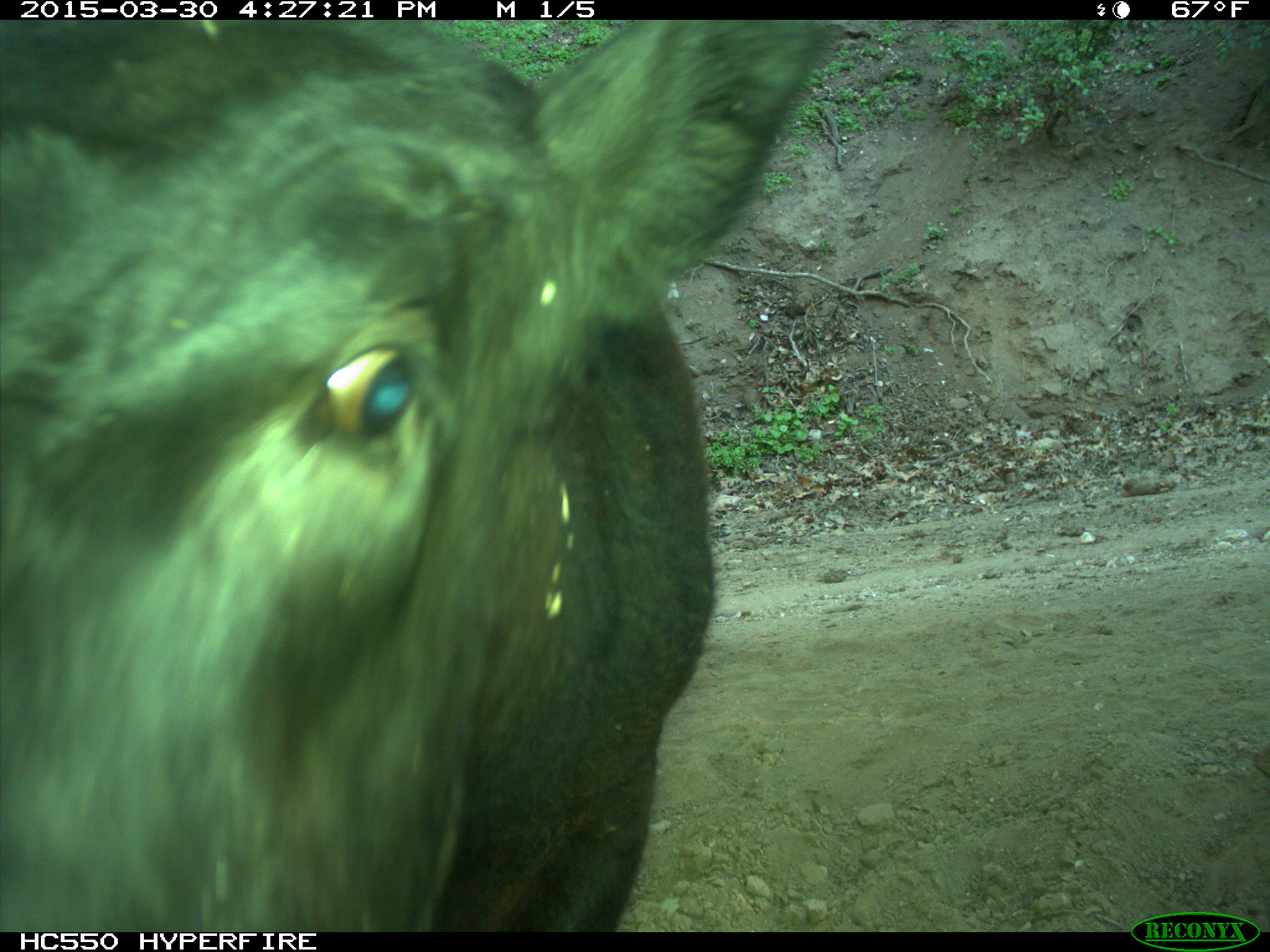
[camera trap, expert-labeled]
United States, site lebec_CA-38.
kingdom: Animalia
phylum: Chordata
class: Mammalia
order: Artiodactyla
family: Bovidae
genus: Bos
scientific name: Bos taurus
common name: domestic cow